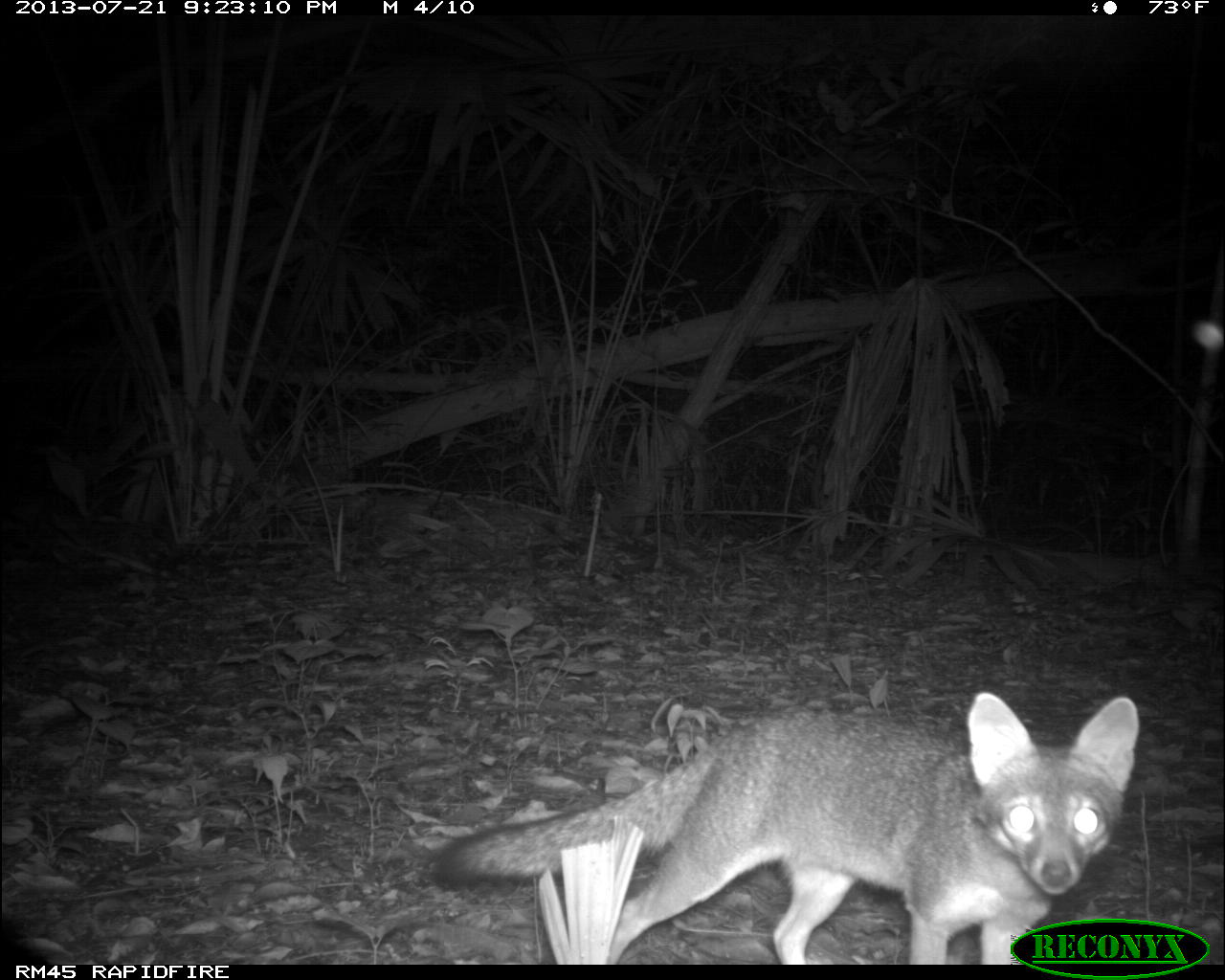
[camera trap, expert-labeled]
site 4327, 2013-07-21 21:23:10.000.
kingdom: Animalia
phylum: Chordata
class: Mammalia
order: Carnivora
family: Canidae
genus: Urocyon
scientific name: Urocyon cinereoargenteus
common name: gray fox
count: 1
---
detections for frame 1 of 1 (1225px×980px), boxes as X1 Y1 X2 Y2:
urocyon cinereoargenteus: 422 691 1139 964